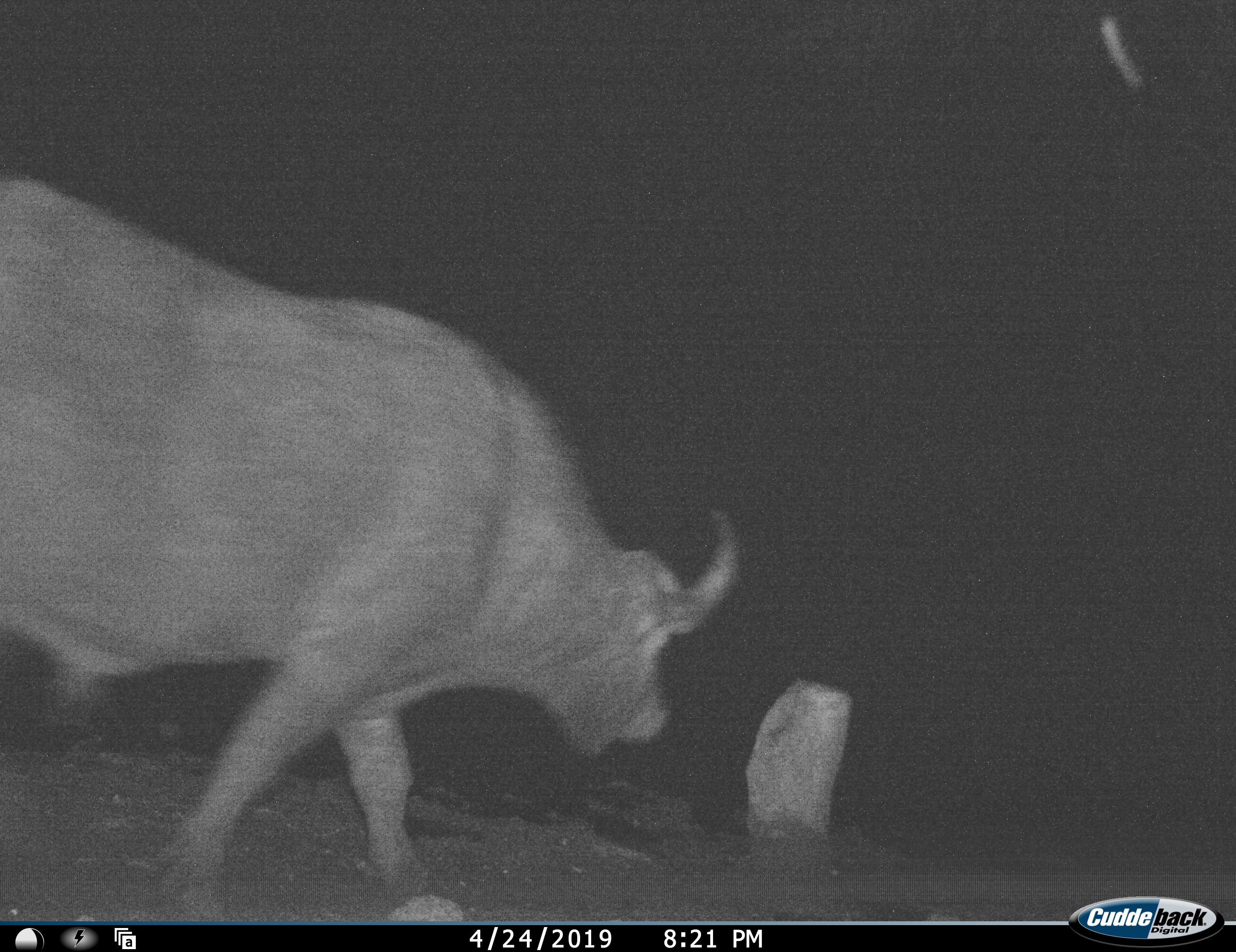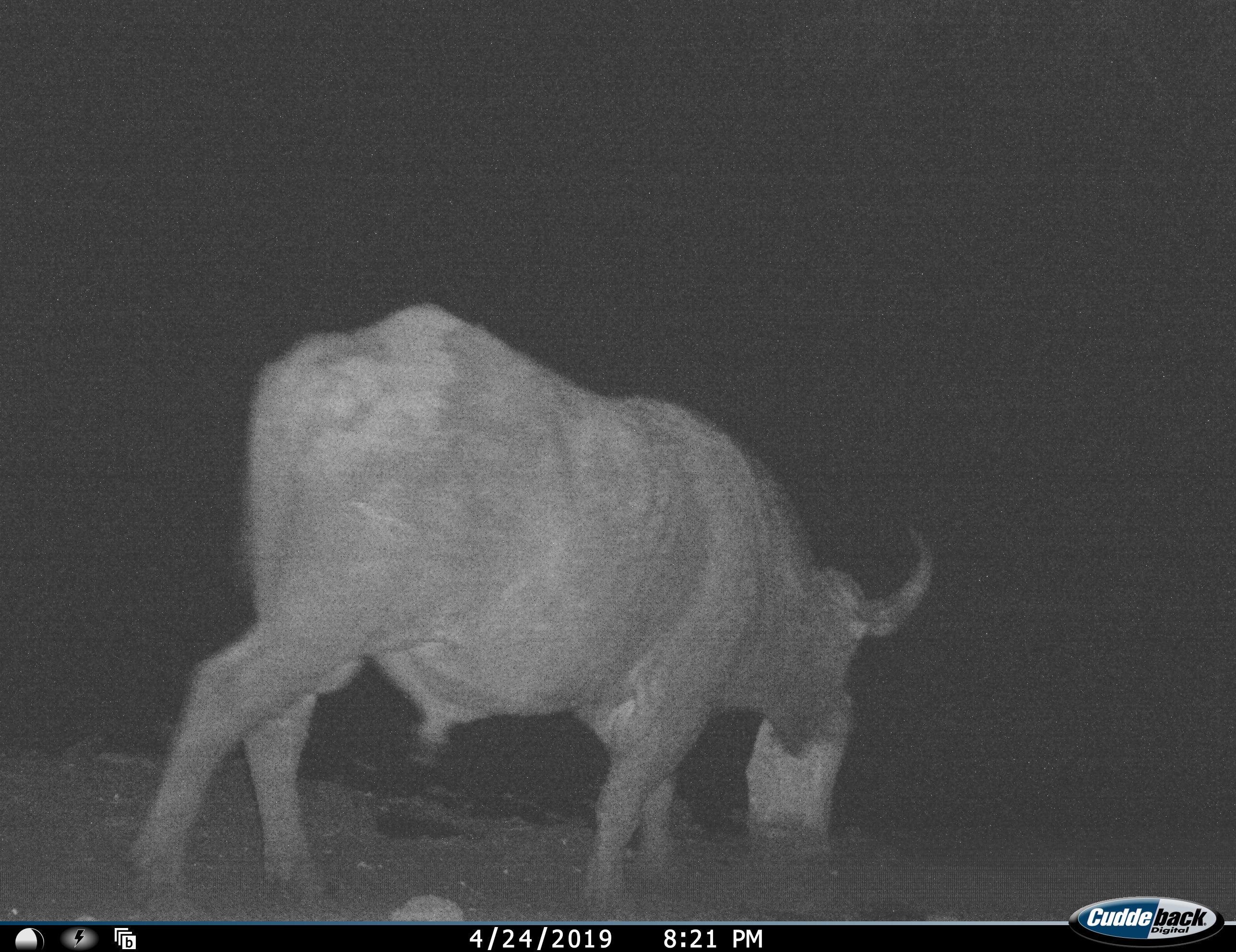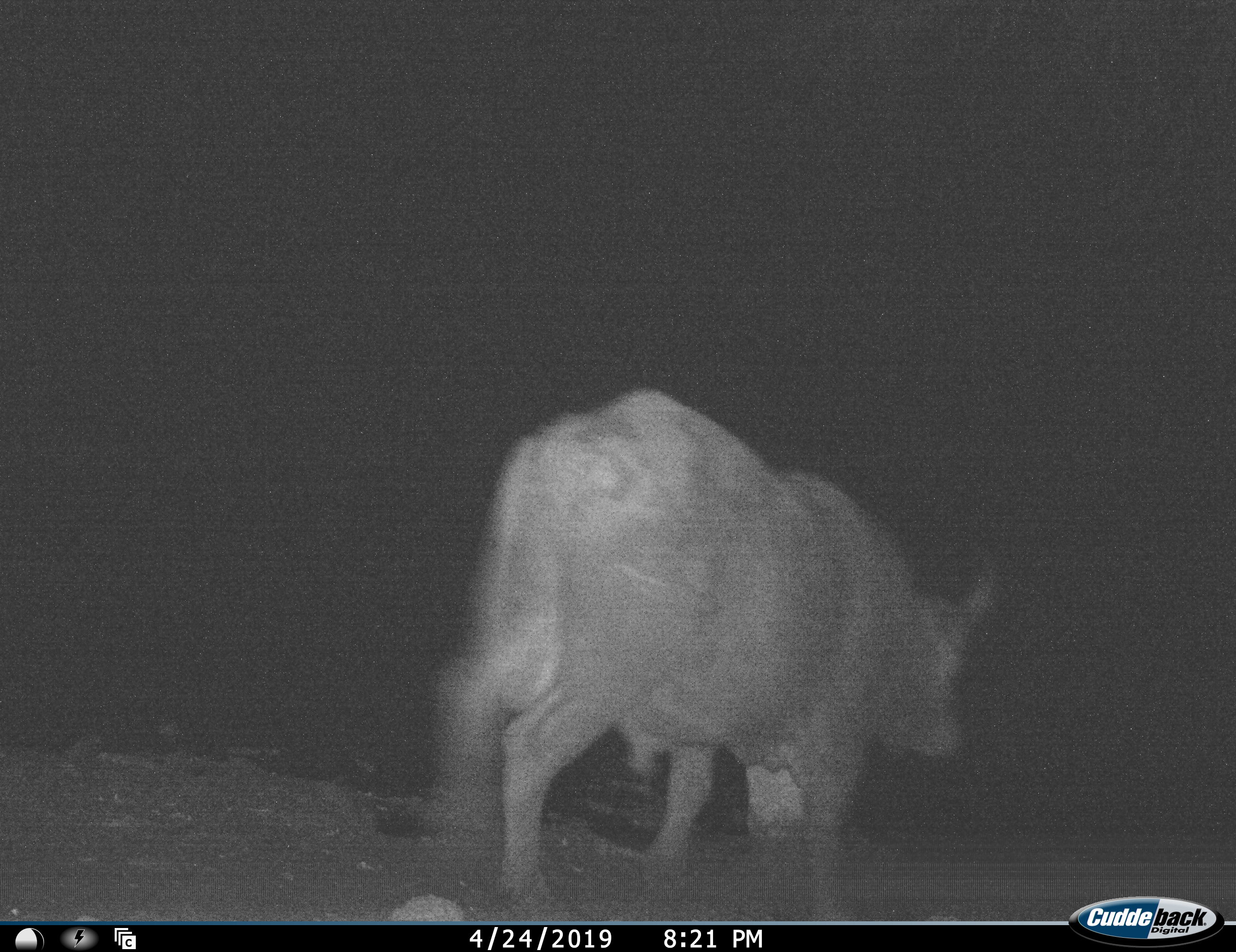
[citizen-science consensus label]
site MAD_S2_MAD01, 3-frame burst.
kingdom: Animalia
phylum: Chordata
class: Mammalia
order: Artiodactyla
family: Bovidae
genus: Syncerus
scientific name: Syncerus caffer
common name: african buffalo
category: buffalo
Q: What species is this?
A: Buffalo (african buffalo) (Syncerus caffer).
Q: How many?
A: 1.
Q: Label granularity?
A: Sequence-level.